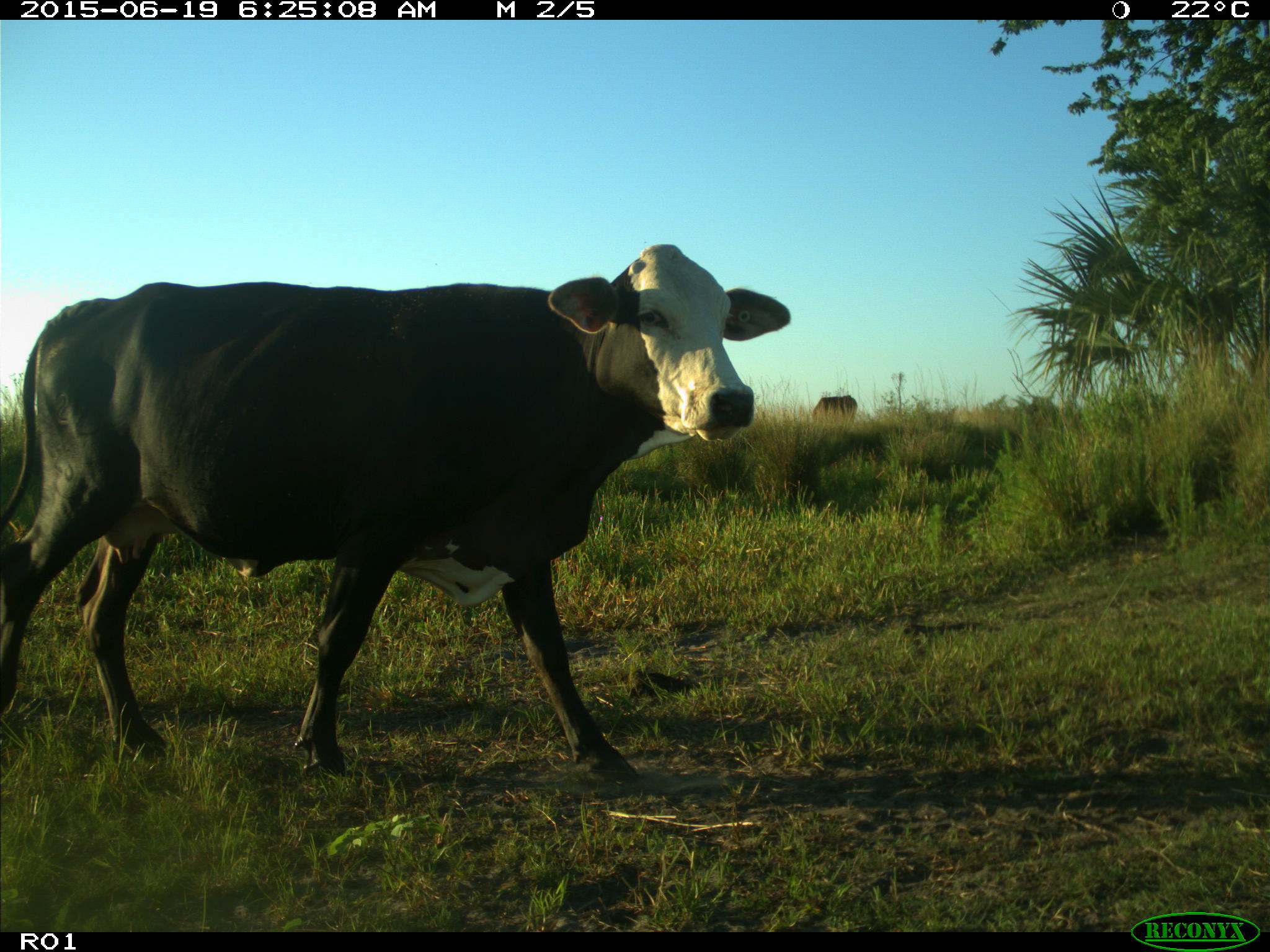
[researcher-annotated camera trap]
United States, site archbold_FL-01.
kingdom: Animalia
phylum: Chordata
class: Mammalia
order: Artiodactyla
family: Bovidae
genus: Bos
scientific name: Bos taurus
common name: domestic cow